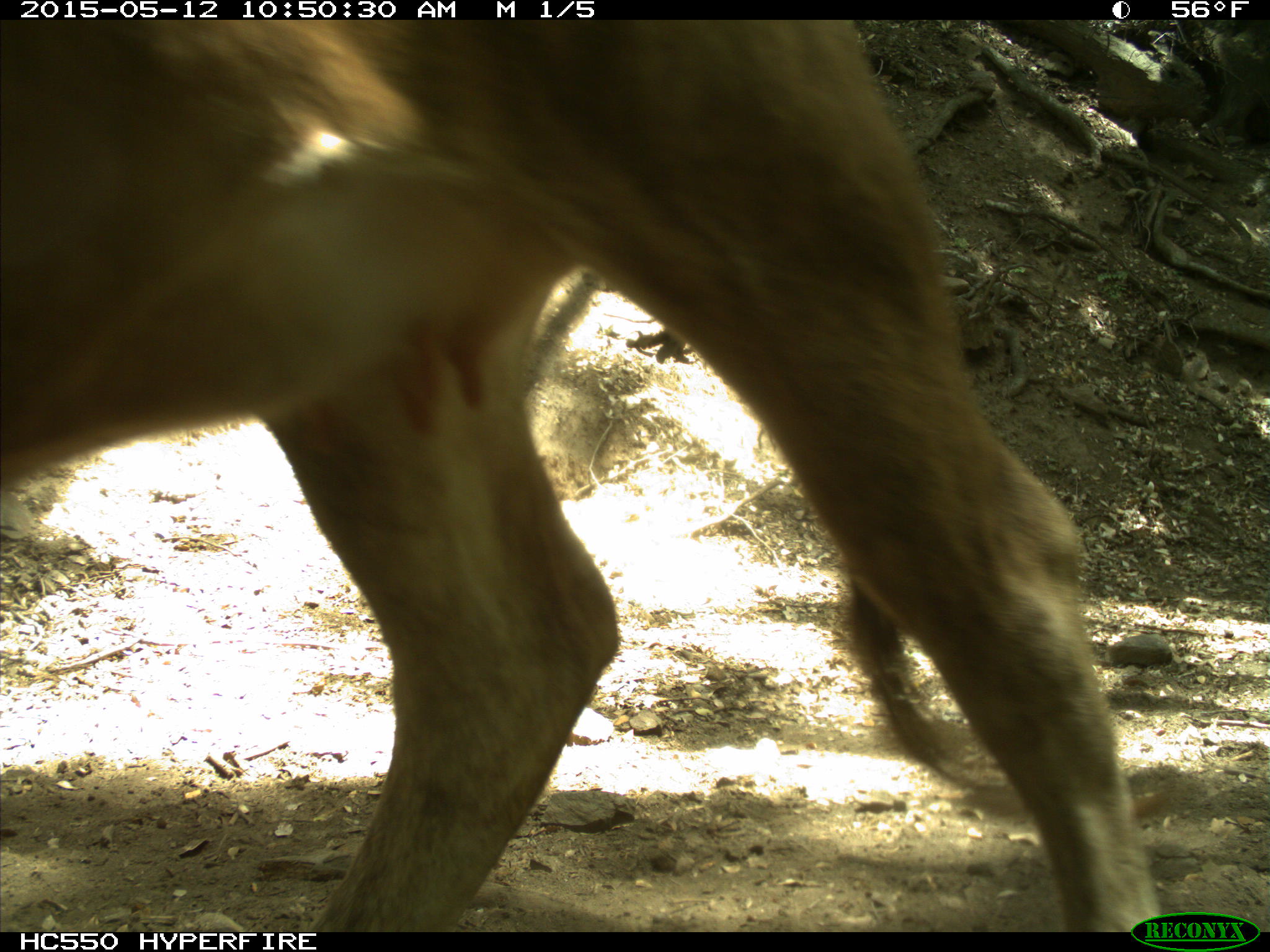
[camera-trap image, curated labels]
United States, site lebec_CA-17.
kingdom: Animalia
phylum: Chordata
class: Mammalia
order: Artiodactyla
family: Bovidae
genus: Bos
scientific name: Bos taurus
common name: domestic cow